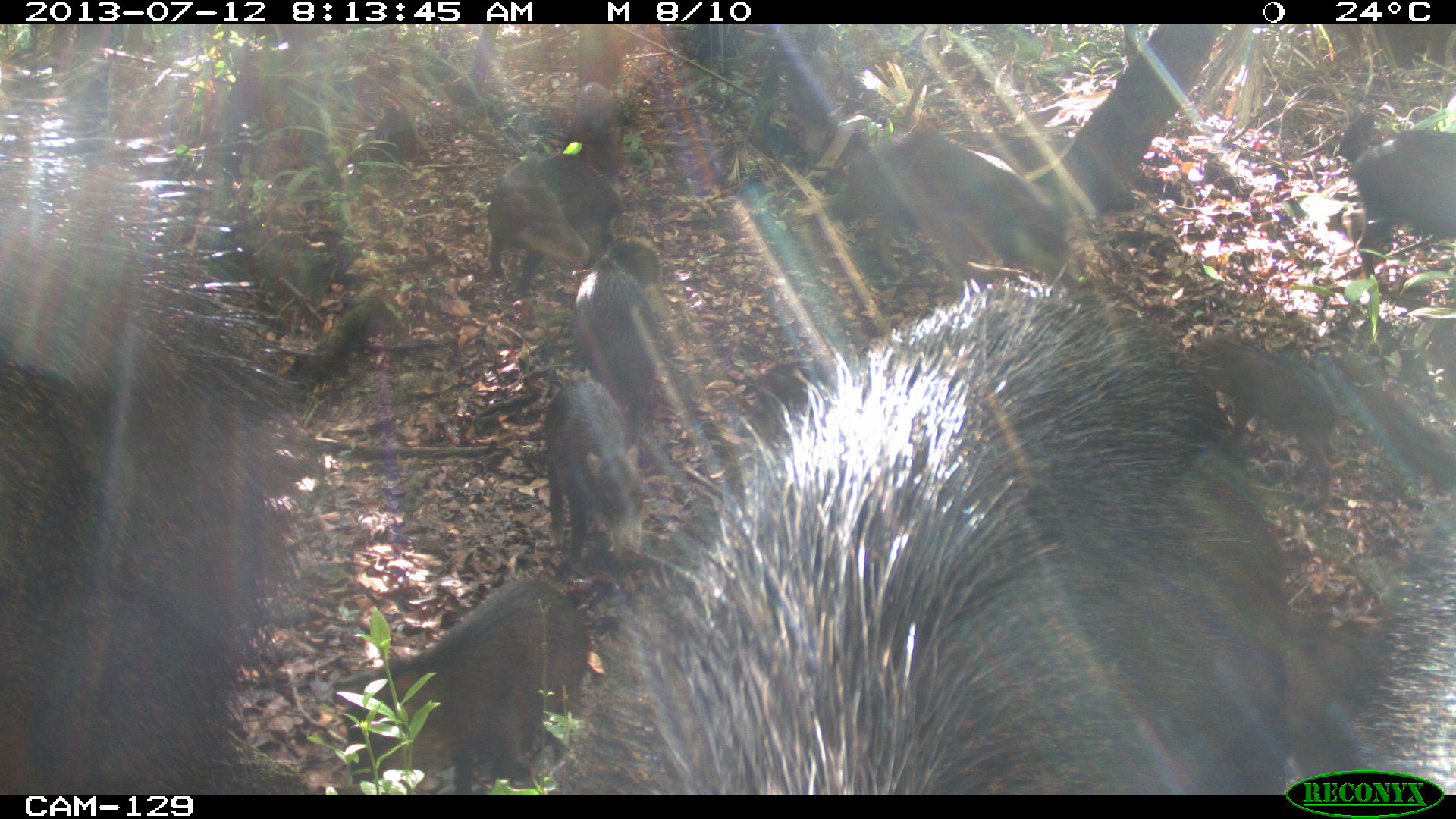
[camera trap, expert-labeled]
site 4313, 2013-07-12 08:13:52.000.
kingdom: Animalia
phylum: Chordata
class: Mammalia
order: Artiodactyla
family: Tayassuidae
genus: Tayassu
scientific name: Tayassu pecari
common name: white-lipped peccary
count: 20